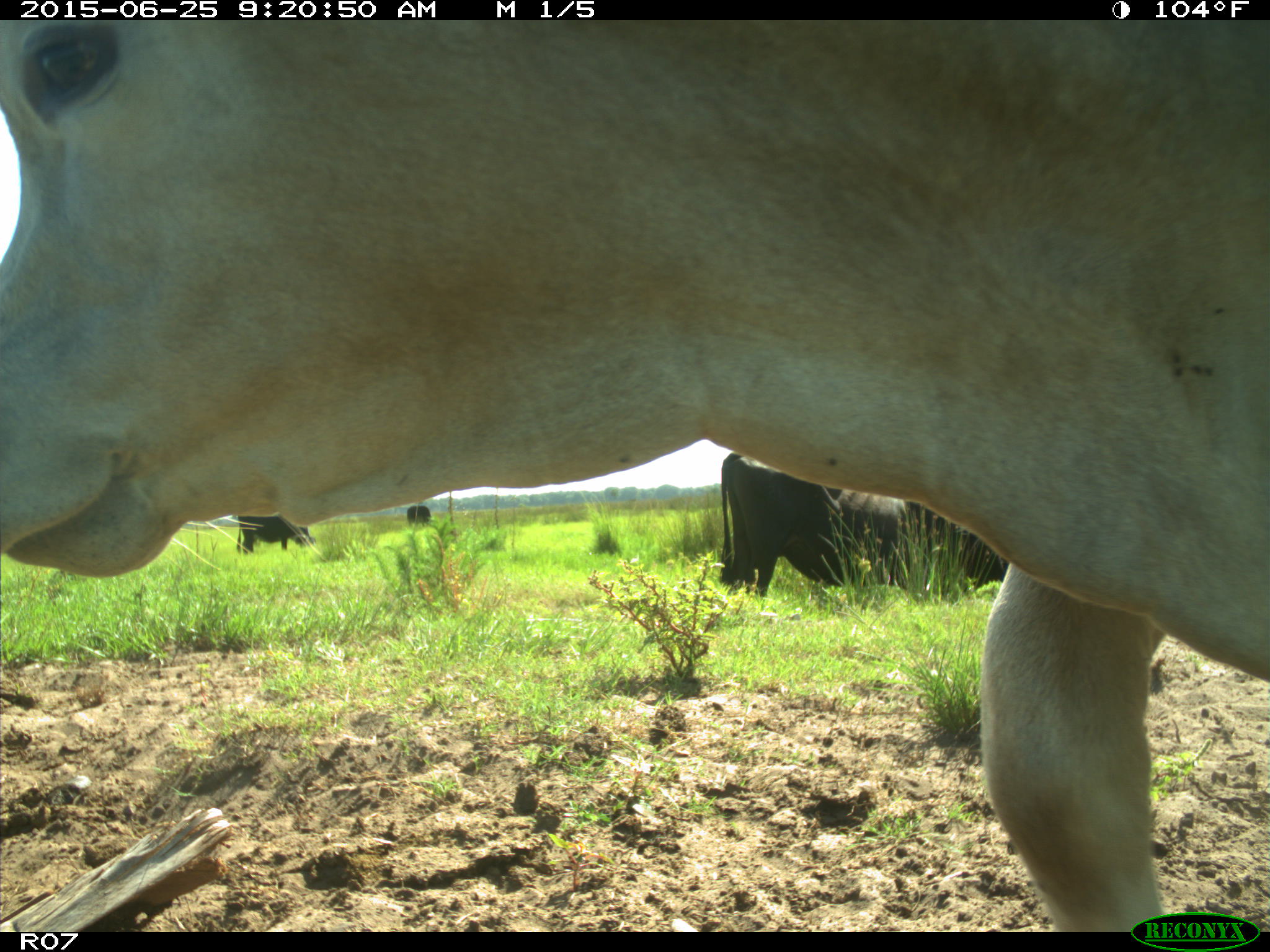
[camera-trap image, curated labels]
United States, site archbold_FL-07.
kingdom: Animalia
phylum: Chordata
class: Mammalia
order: Artiodactyla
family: Bovidae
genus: Bos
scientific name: Bos taurus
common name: domestic cow